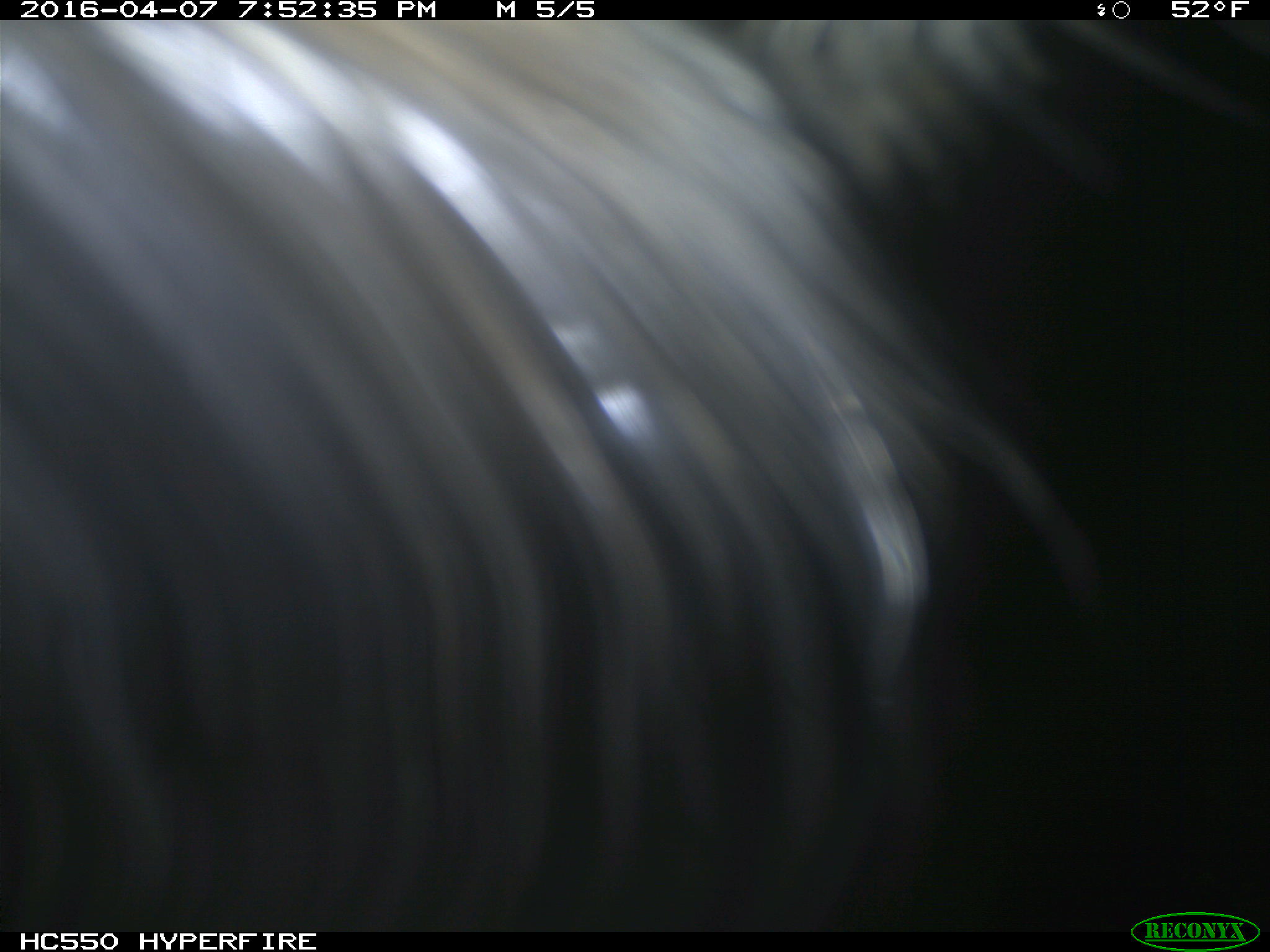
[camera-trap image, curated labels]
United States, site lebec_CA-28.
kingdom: Animalia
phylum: Chordata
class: Mammalia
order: Artiodactyla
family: Bovidae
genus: Bos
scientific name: Bos taurus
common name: domestic cow